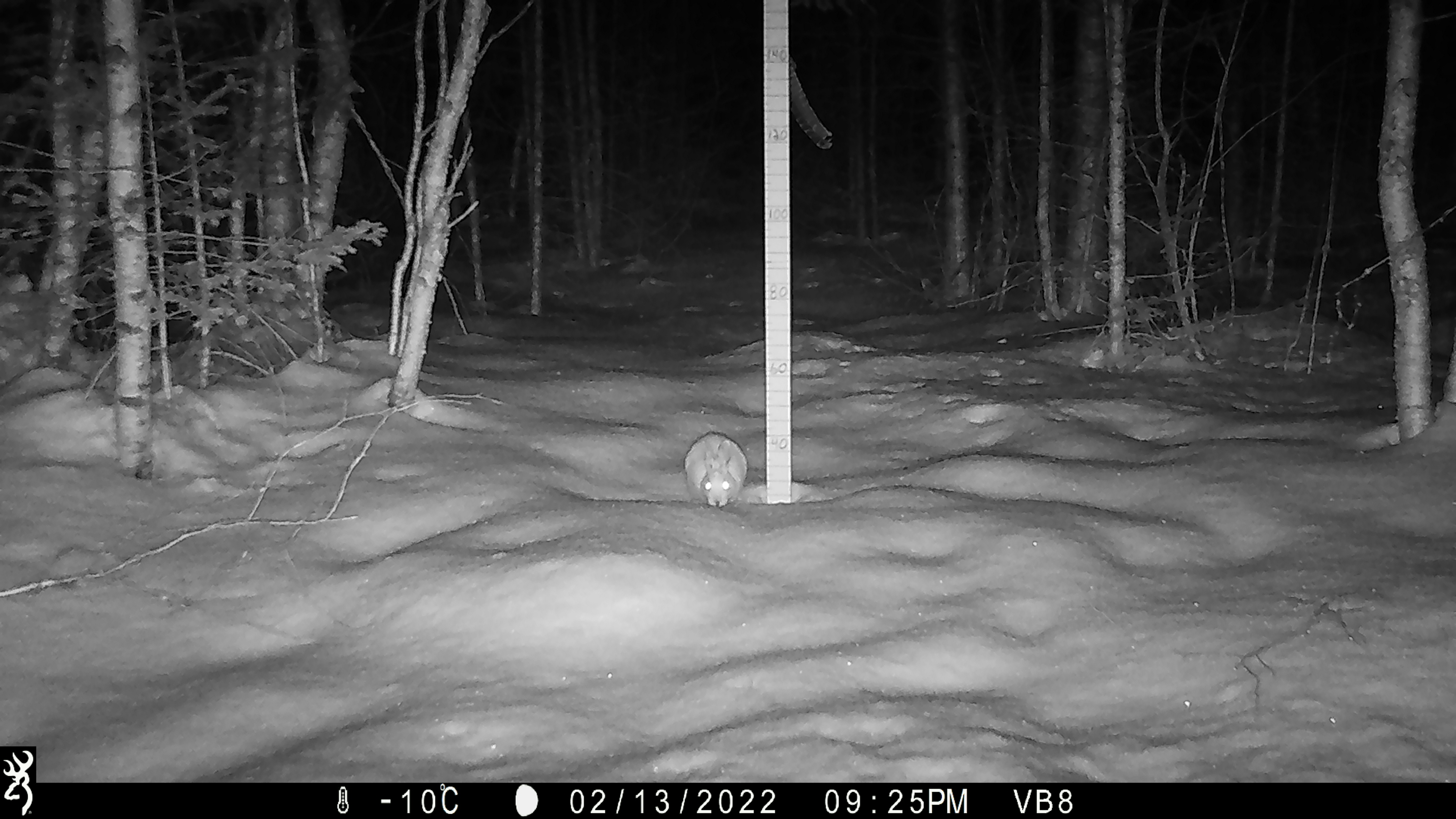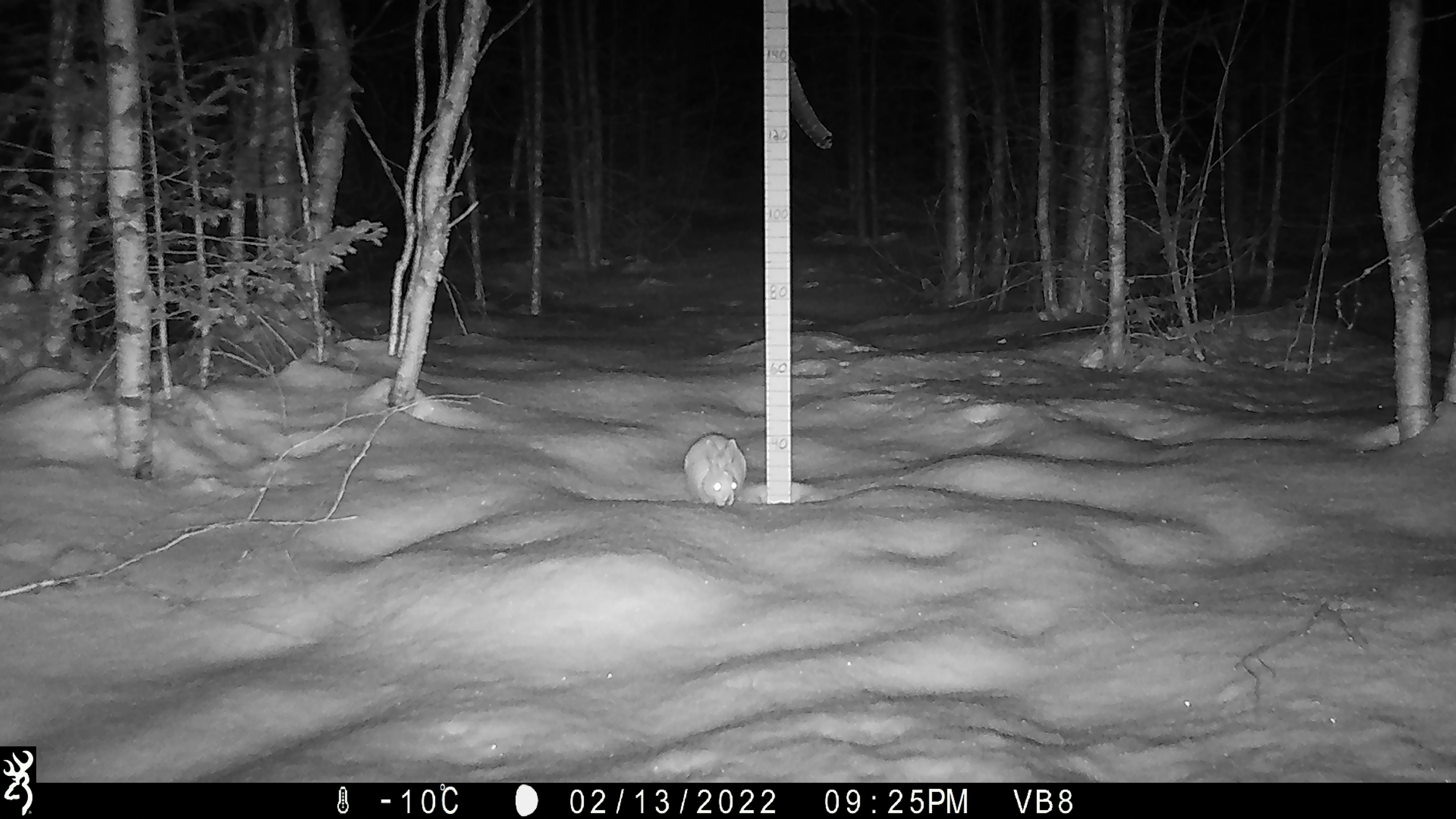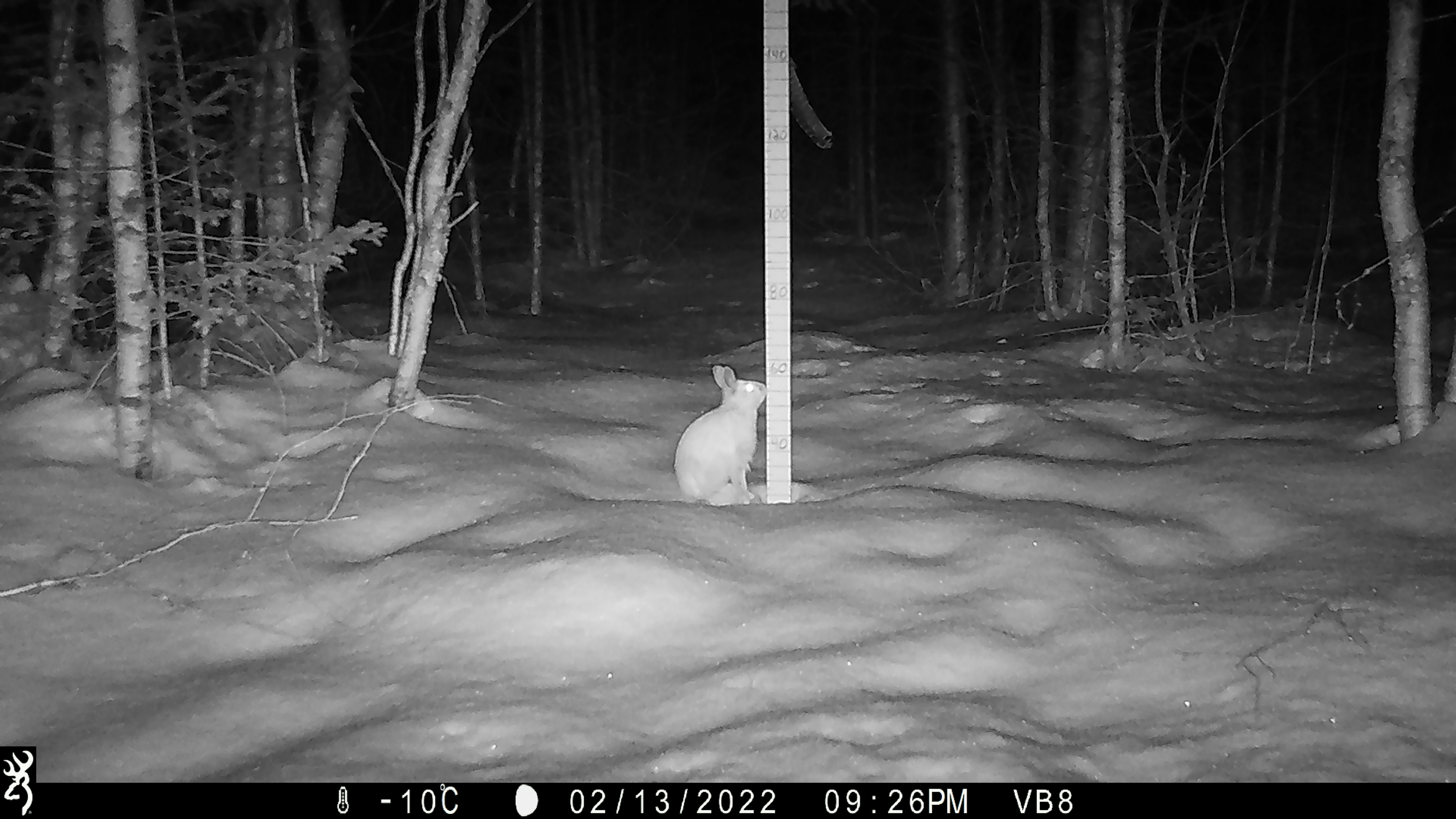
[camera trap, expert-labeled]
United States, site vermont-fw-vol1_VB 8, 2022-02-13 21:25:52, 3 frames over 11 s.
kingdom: Animalia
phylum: Chordata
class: Mammalia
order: Carnivora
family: Mustelidae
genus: Pekania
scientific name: Pekania pennanti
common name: fisher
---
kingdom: Animalia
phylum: Chordata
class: Mammalia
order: Lagomorpha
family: Leporidae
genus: Lepus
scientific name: Lepus americanus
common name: snowshoe hare